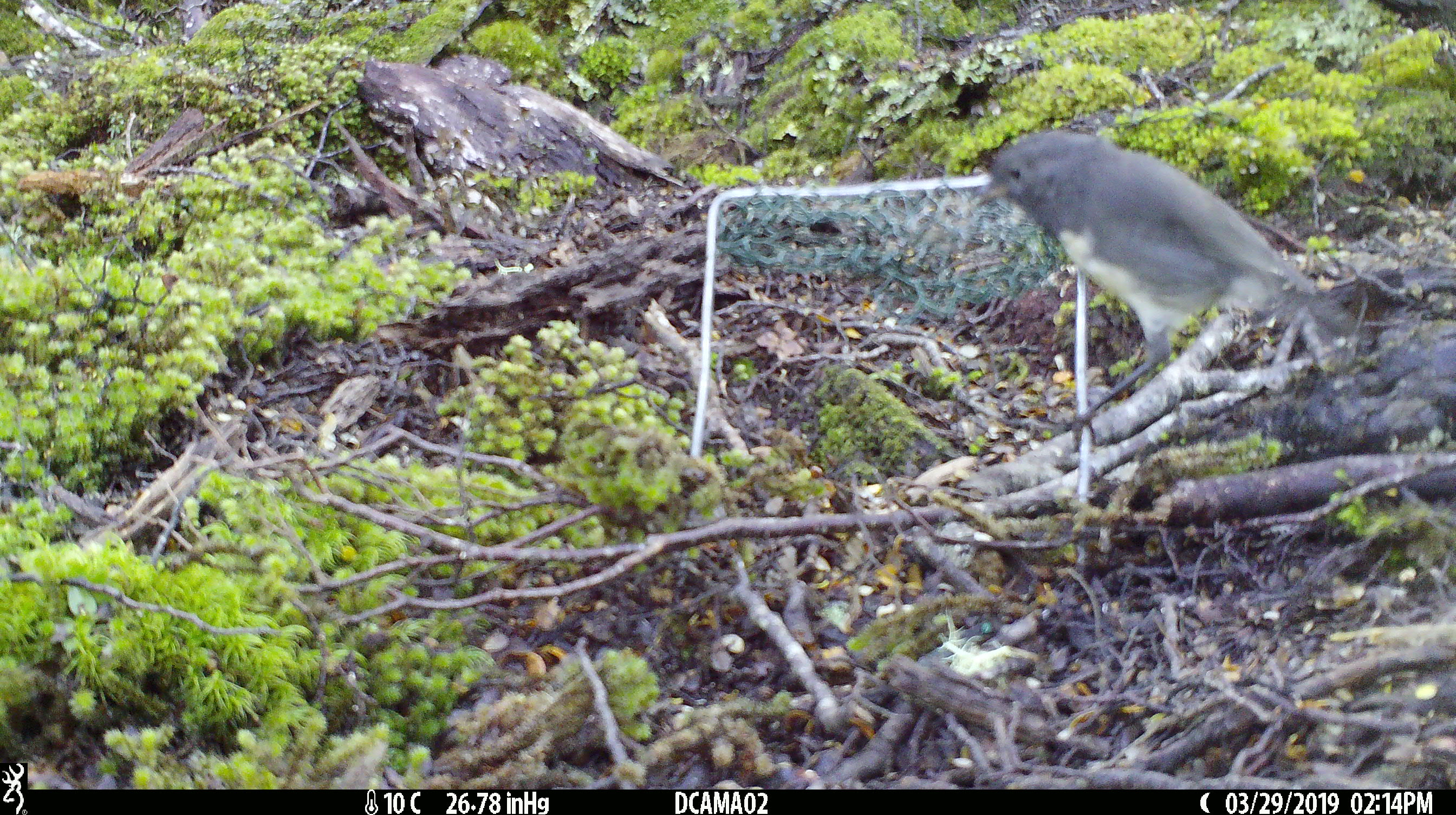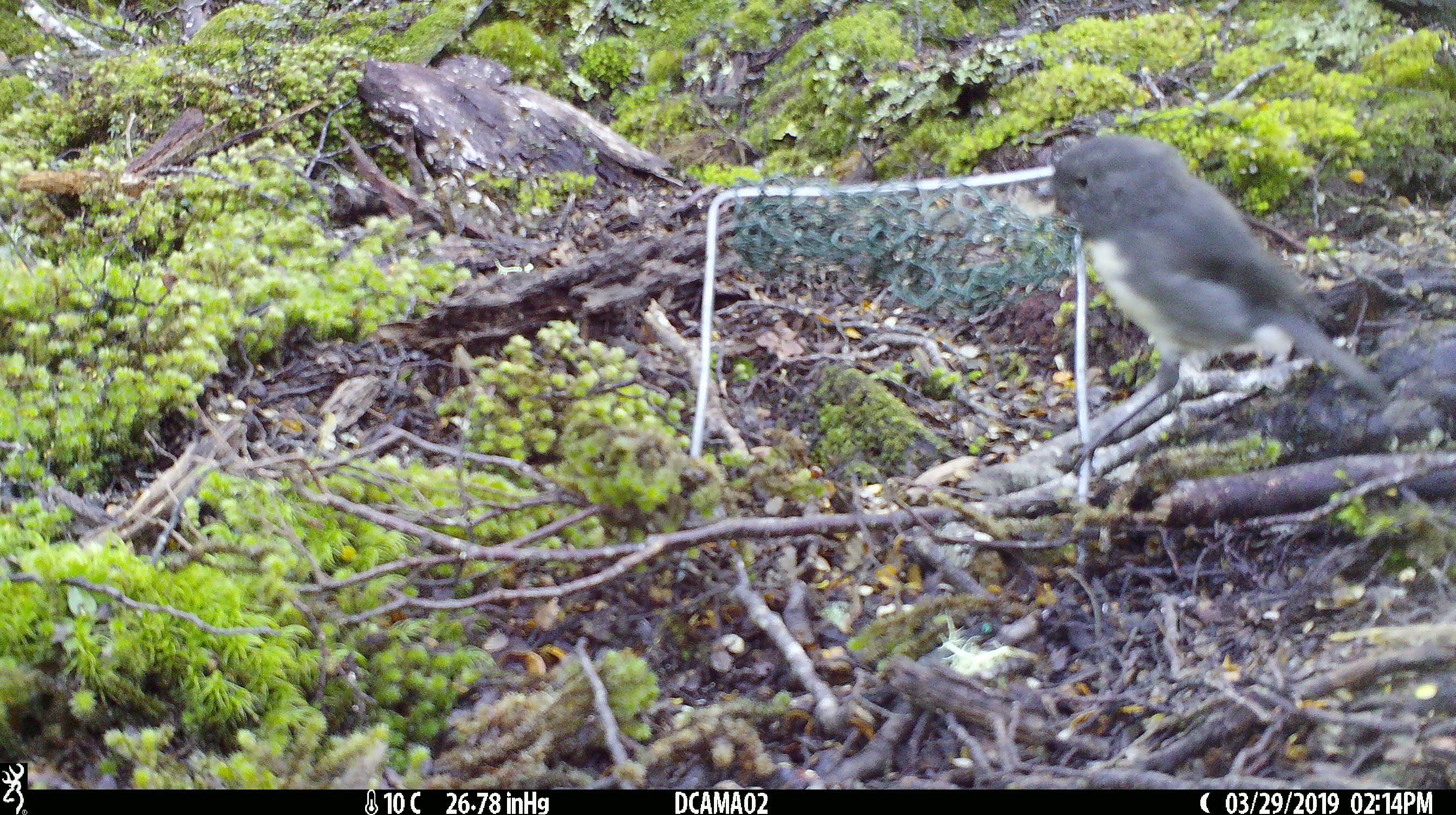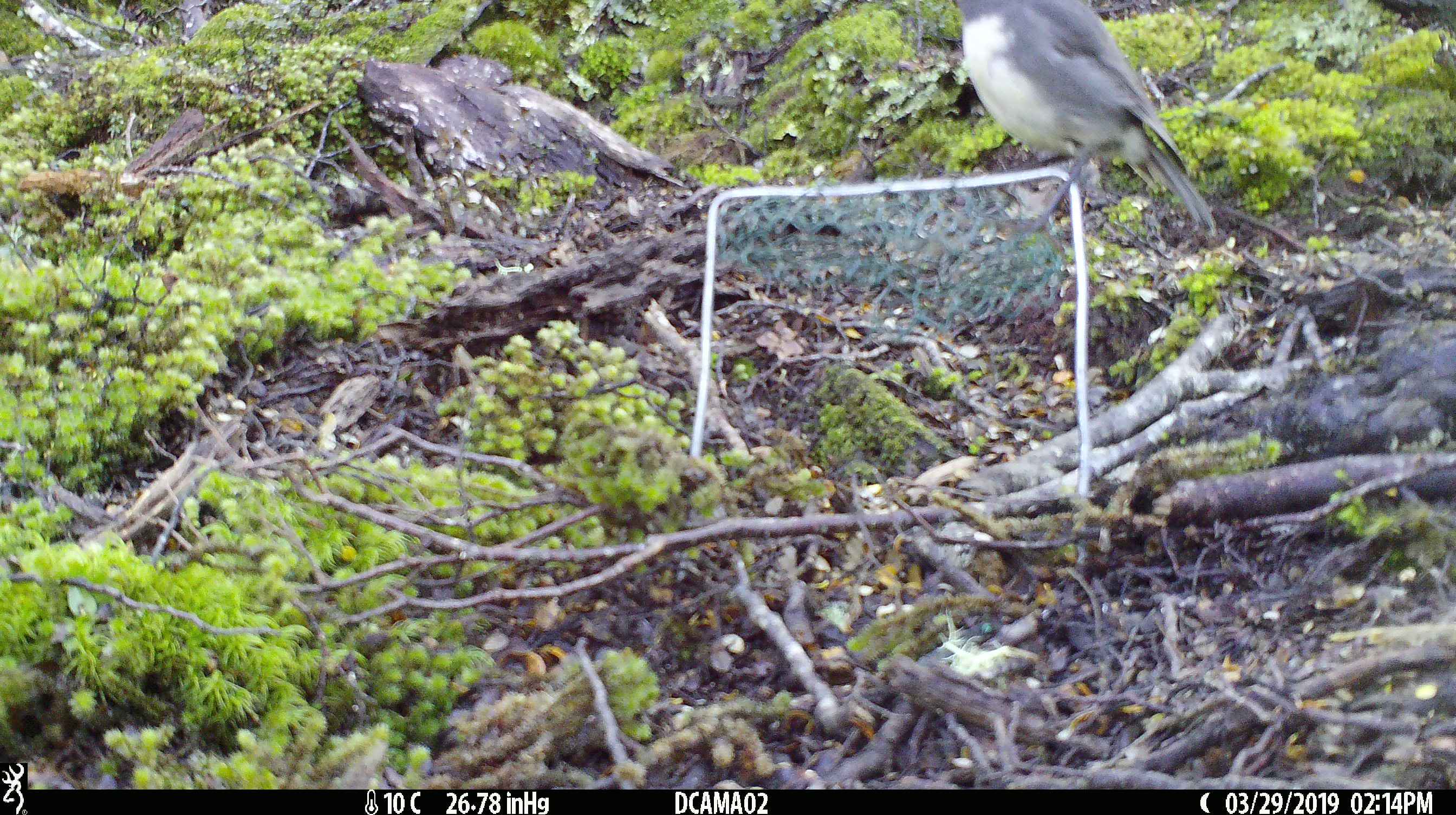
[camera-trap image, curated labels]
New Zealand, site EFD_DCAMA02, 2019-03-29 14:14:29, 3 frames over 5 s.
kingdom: Animalia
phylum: Chordata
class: Aves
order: Passeriformes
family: Petroicidae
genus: Petroica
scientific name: Petroica australis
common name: new zealand robin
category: robin